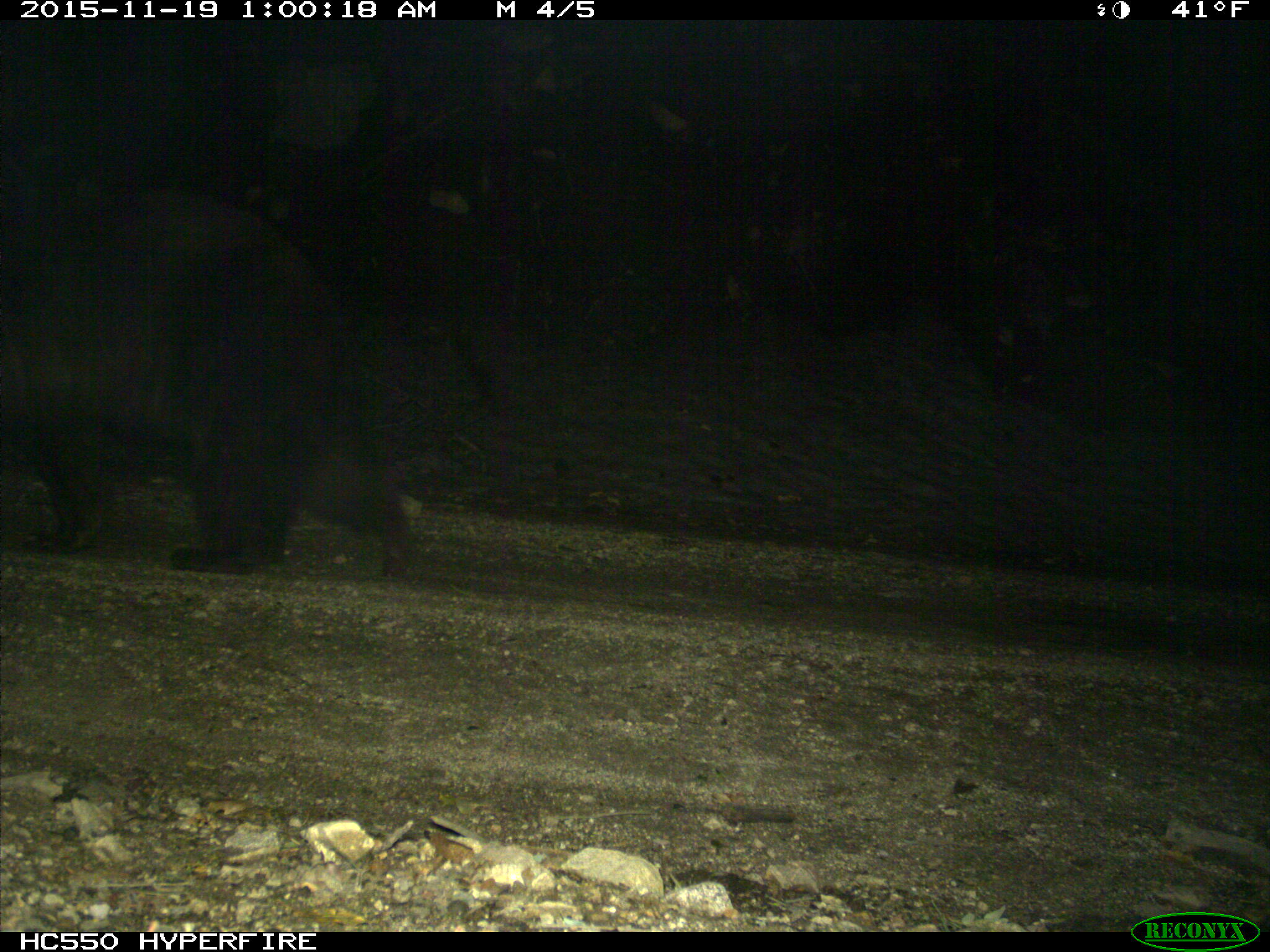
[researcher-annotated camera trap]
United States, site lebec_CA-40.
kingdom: Animalia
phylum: Chordata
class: Mammalia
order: Carnivora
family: Ursidae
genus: Ursus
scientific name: Ursus americanus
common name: american black bear